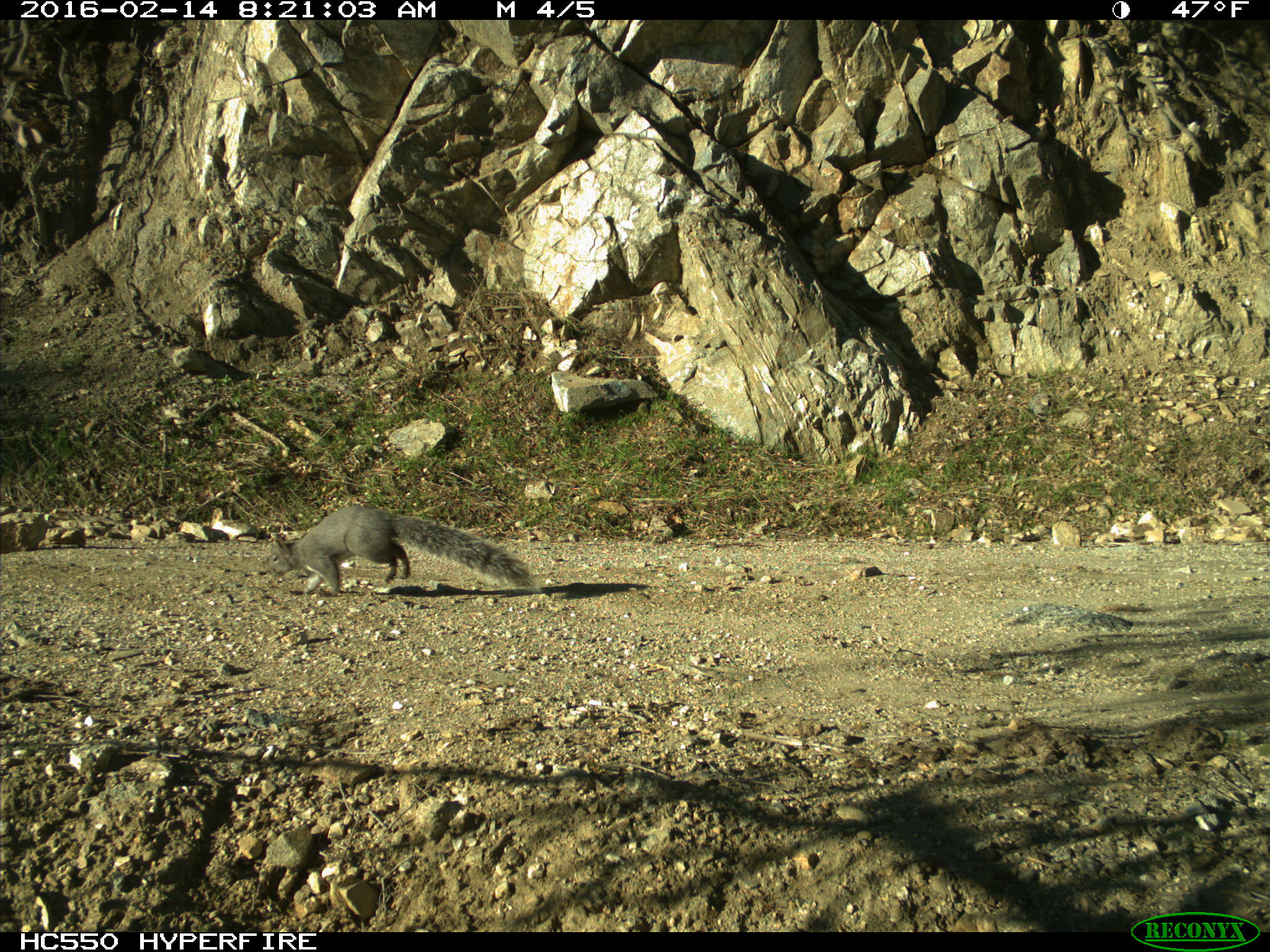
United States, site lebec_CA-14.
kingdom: Animalia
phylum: Chordata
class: Mammalia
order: Rodentia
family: Sciuridae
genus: Sciurus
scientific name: Sciurus carolinensis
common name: eastern gray squirrel